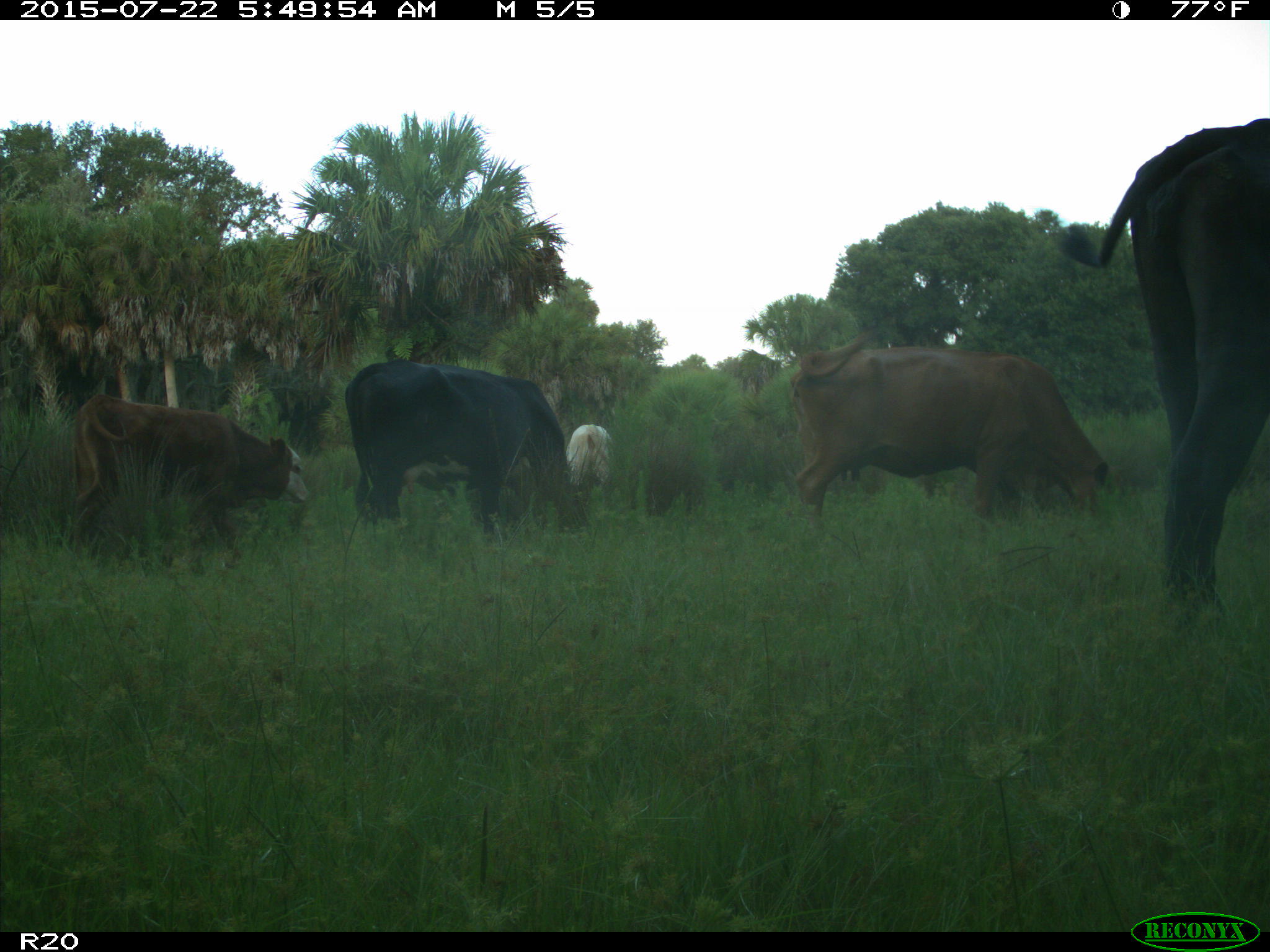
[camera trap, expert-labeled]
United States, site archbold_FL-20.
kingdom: Animalia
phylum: Chordata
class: Mammalia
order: Artiodactyla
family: Bovidae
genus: Bos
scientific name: Bos taurus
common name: domestic cow